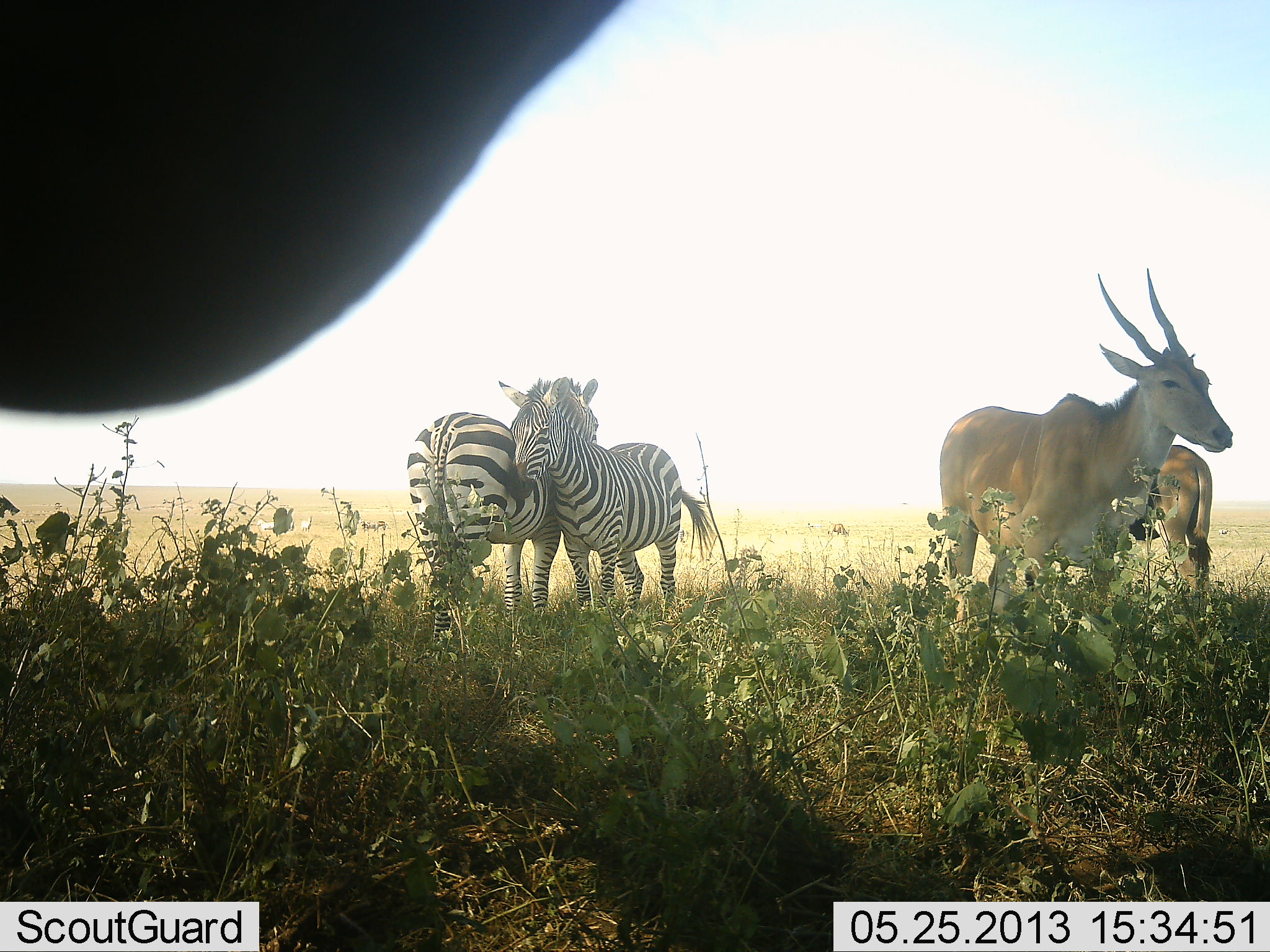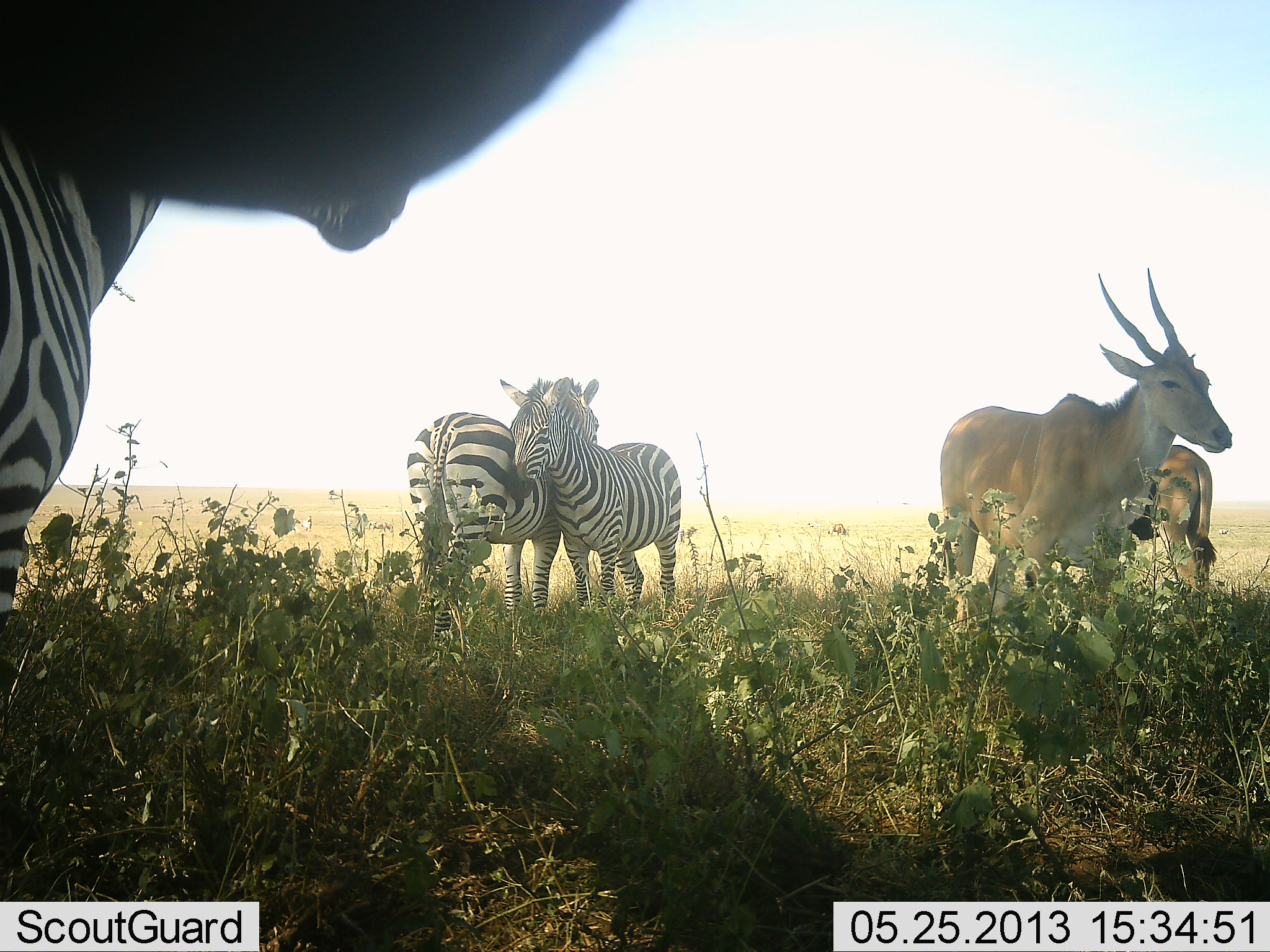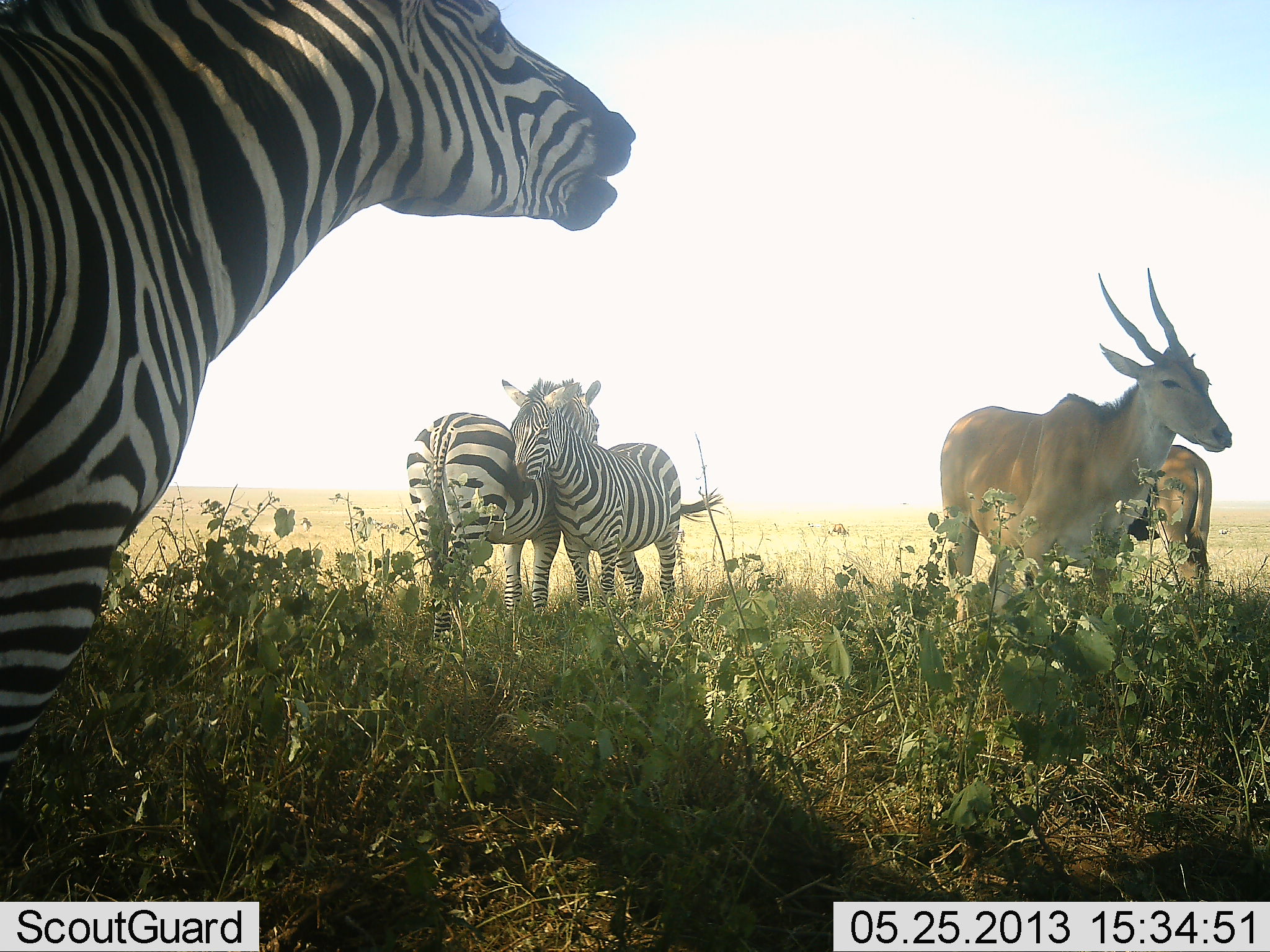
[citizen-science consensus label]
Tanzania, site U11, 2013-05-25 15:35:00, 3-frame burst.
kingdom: Animalia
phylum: Chordata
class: Mammalia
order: Artiodactyla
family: Bovidae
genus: Tragelaphus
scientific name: Tragelaphus oryx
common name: eland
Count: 2.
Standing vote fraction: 100%.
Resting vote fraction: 4%.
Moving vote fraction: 0%.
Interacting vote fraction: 0%.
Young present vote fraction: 4%.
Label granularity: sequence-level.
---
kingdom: Animalia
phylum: Chordata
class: Mammalia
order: Perissodactyla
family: Equidae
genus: Equus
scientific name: Equus quagga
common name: plains zebra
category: zebra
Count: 3.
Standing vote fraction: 83%.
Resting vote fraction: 11%.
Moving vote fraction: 17%.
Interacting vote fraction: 57%.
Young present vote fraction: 0%.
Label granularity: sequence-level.